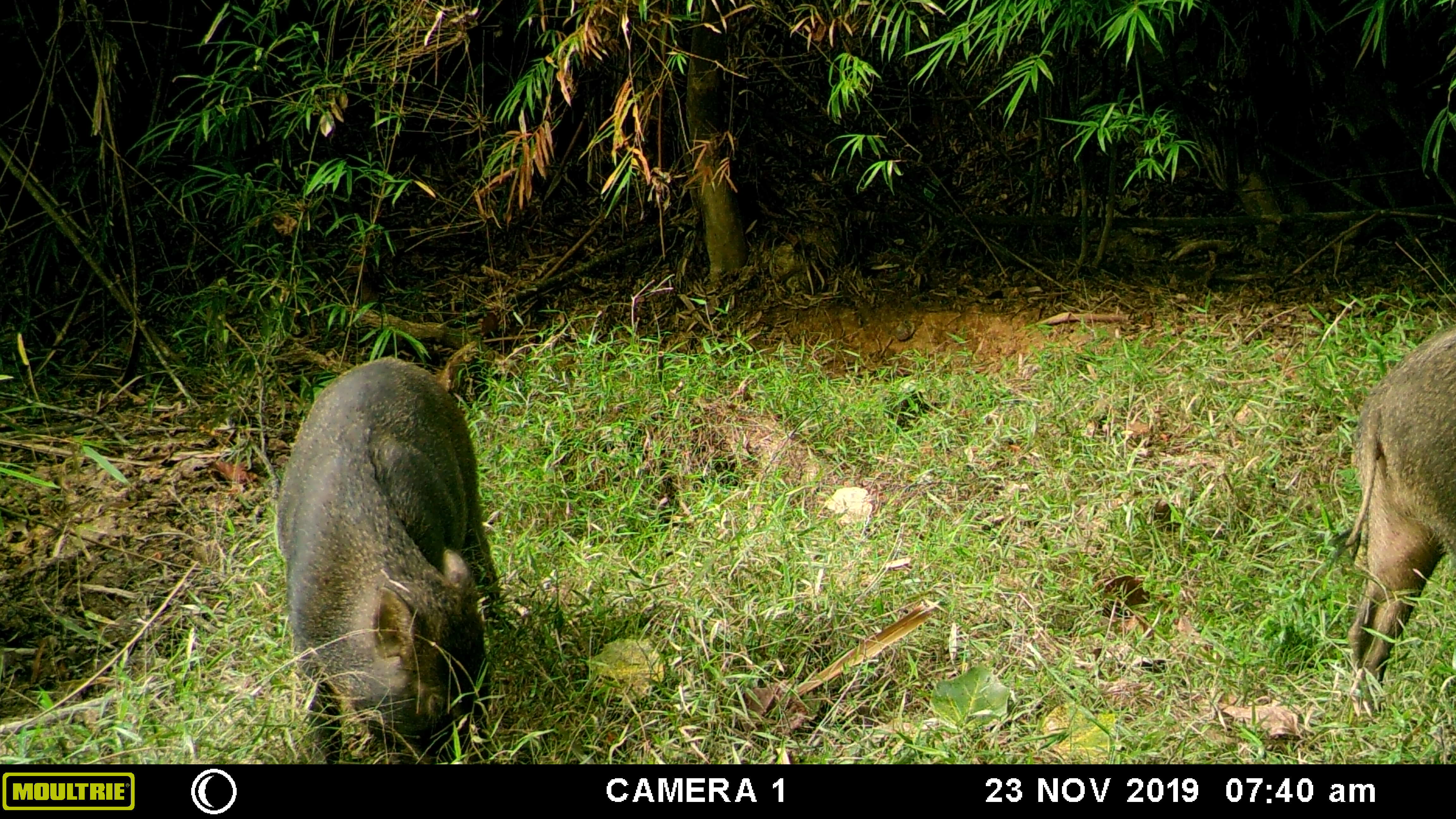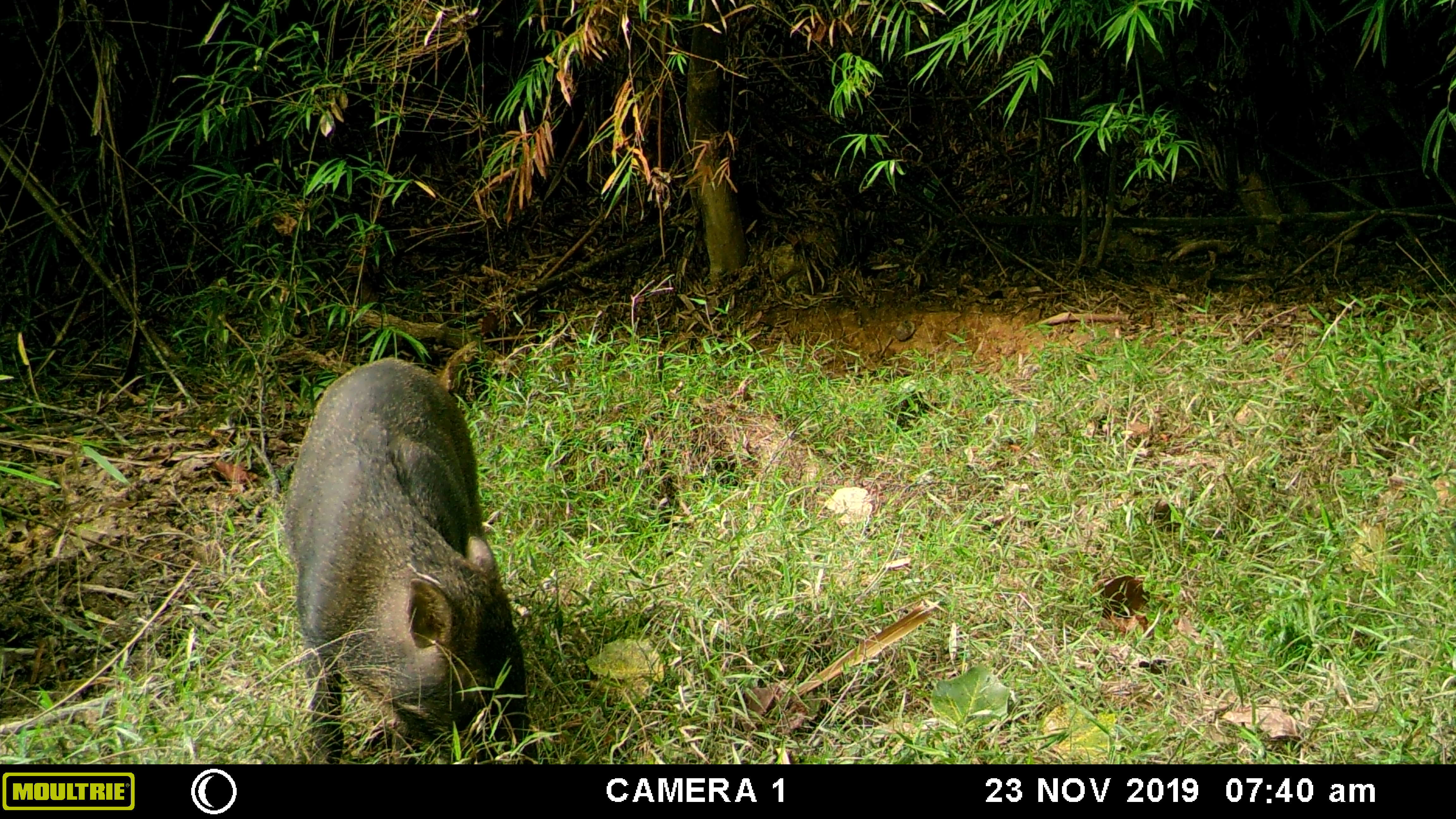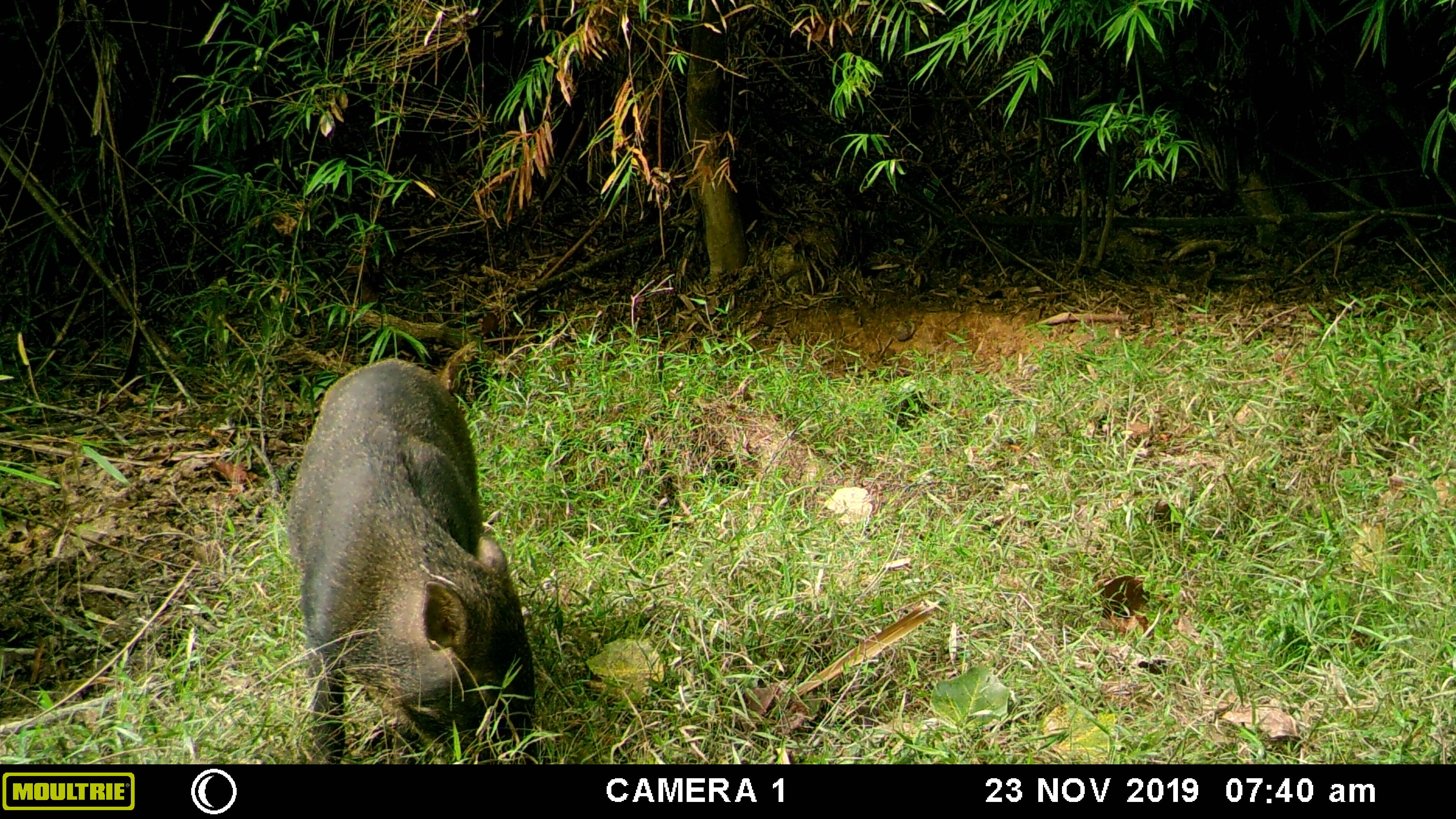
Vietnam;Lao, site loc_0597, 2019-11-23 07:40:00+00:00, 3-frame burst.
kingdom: Animalia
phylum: Chordata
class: Mammalia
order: Artiodactyla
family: Suidae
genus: Sus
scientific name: Sus scrofa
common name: eurasian wild pig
Eurasian wild pig (Sus scrofa). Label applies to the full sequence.